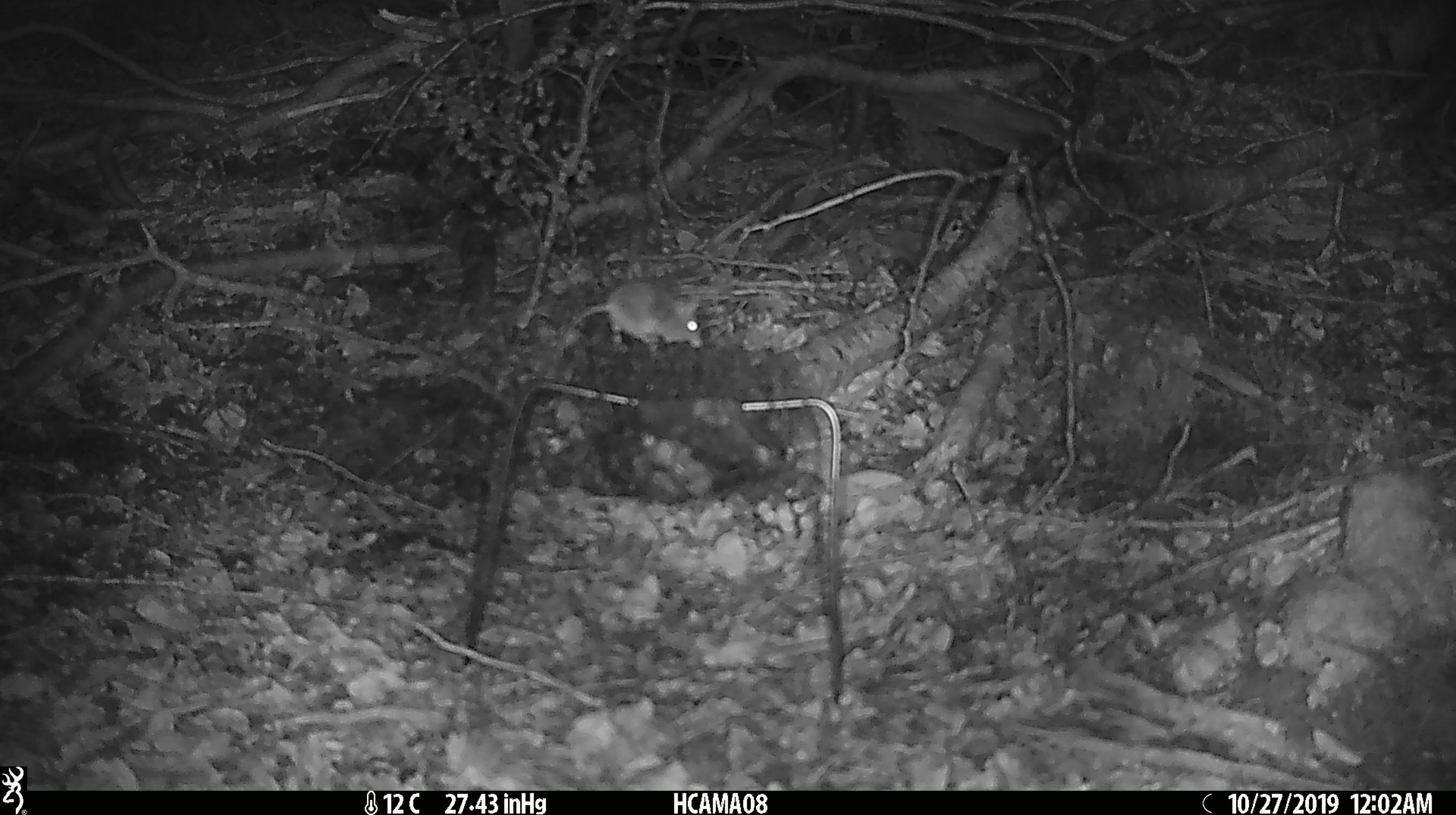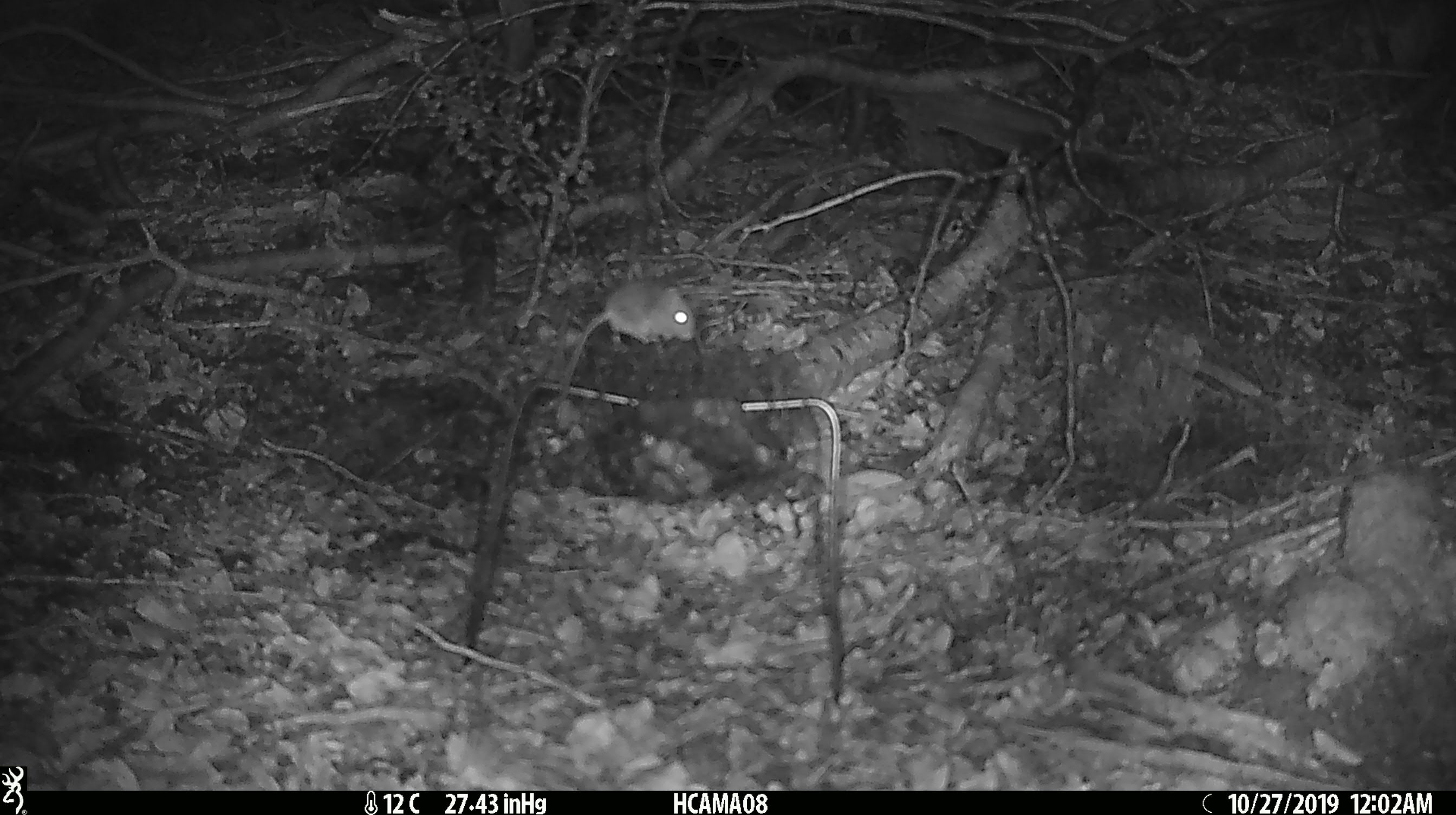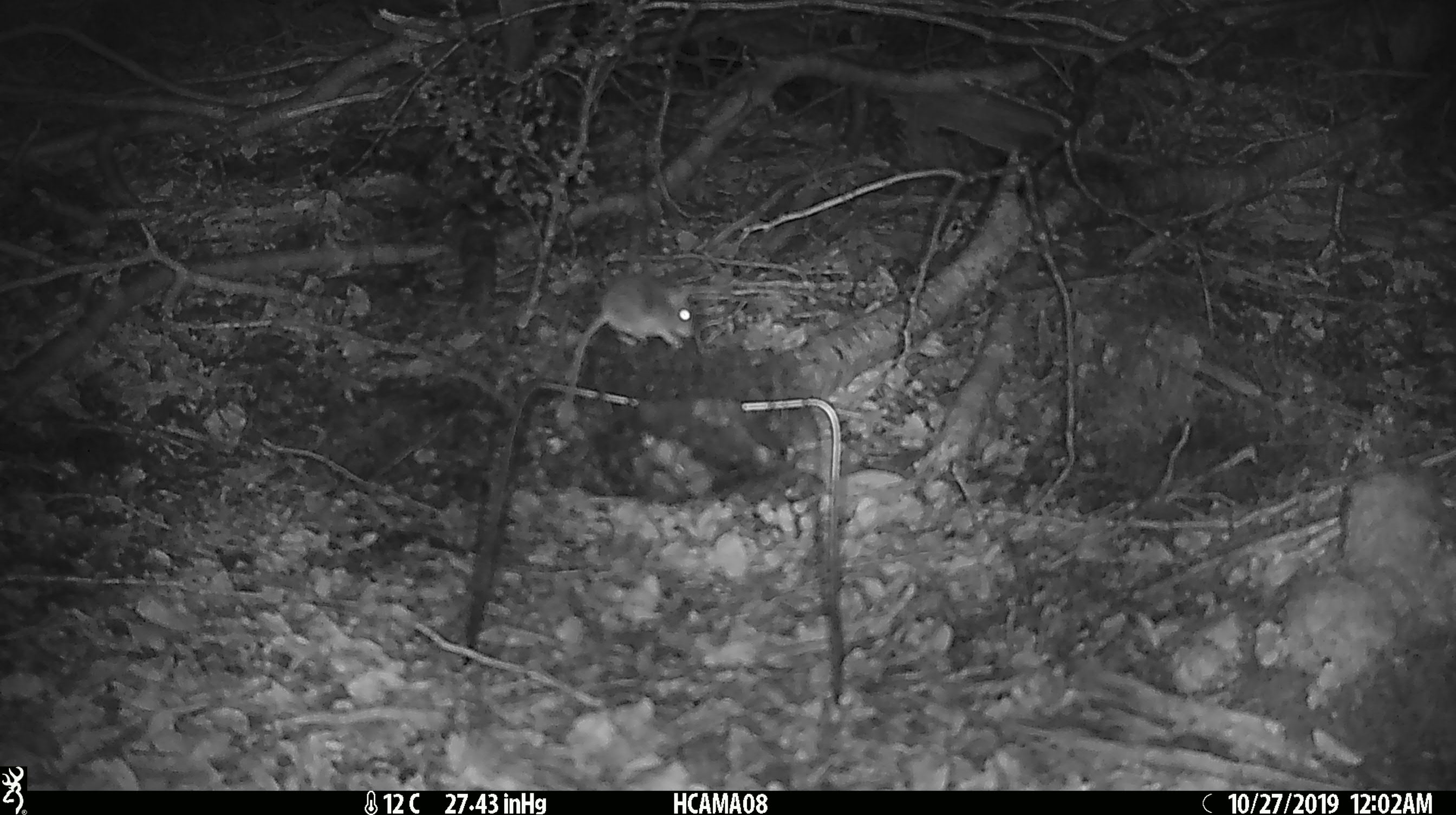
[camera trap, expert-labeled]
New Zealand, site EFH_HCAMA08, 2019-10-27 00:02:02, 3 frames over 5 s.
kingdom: Animalia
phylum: Chordata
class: Mammalia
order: Rodentia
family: Muridae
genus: Mus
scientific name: Mus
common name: mouse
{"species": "mouse (Mus)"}